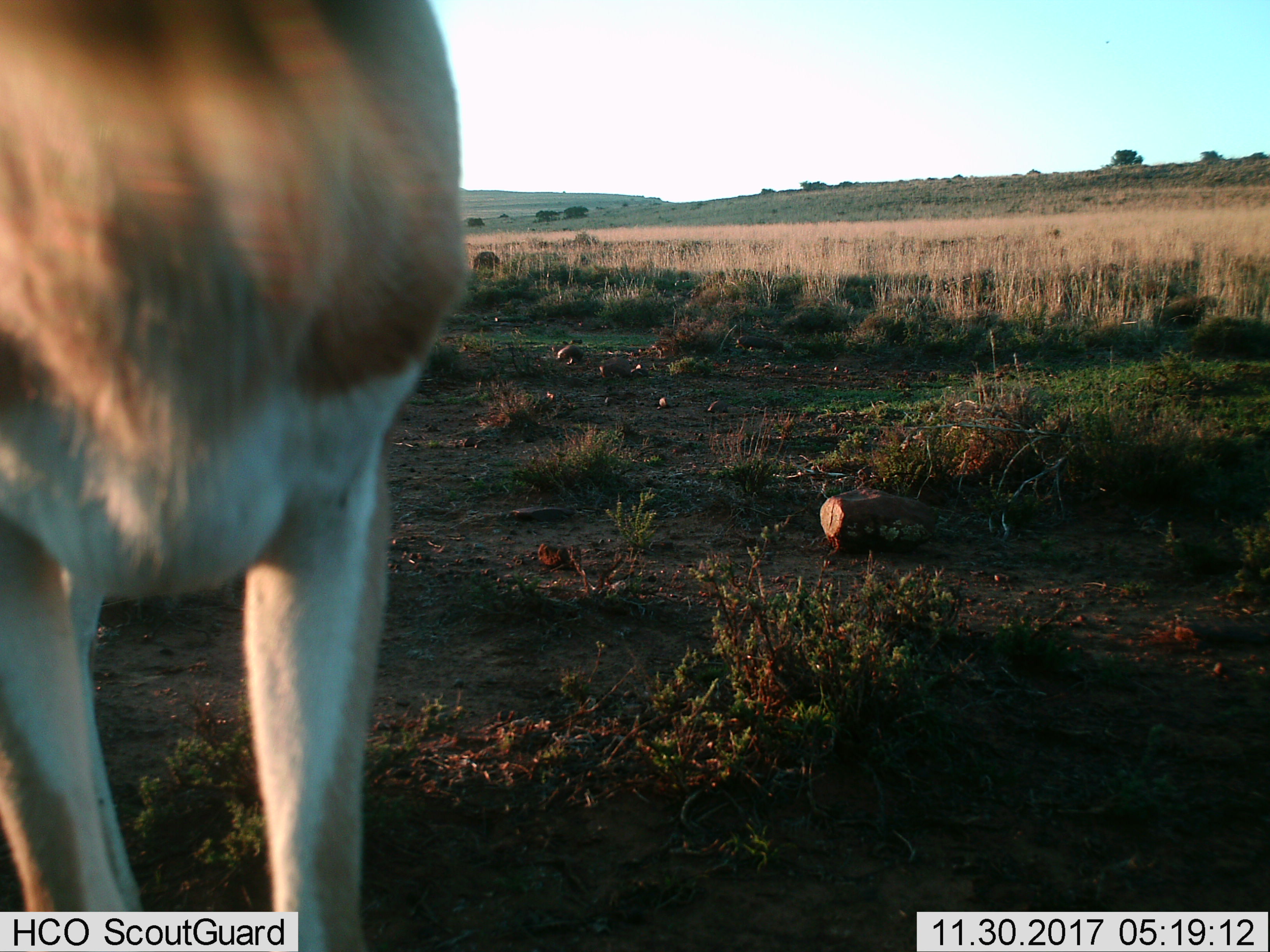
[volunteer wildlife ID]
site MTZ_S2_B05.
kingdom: Animalia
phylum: Chordata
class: Mammalia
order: Artiodactyla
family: Bovidae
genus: Antidorcas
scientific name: Antidorcas marsupialis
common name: springbok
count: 1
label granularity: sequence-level